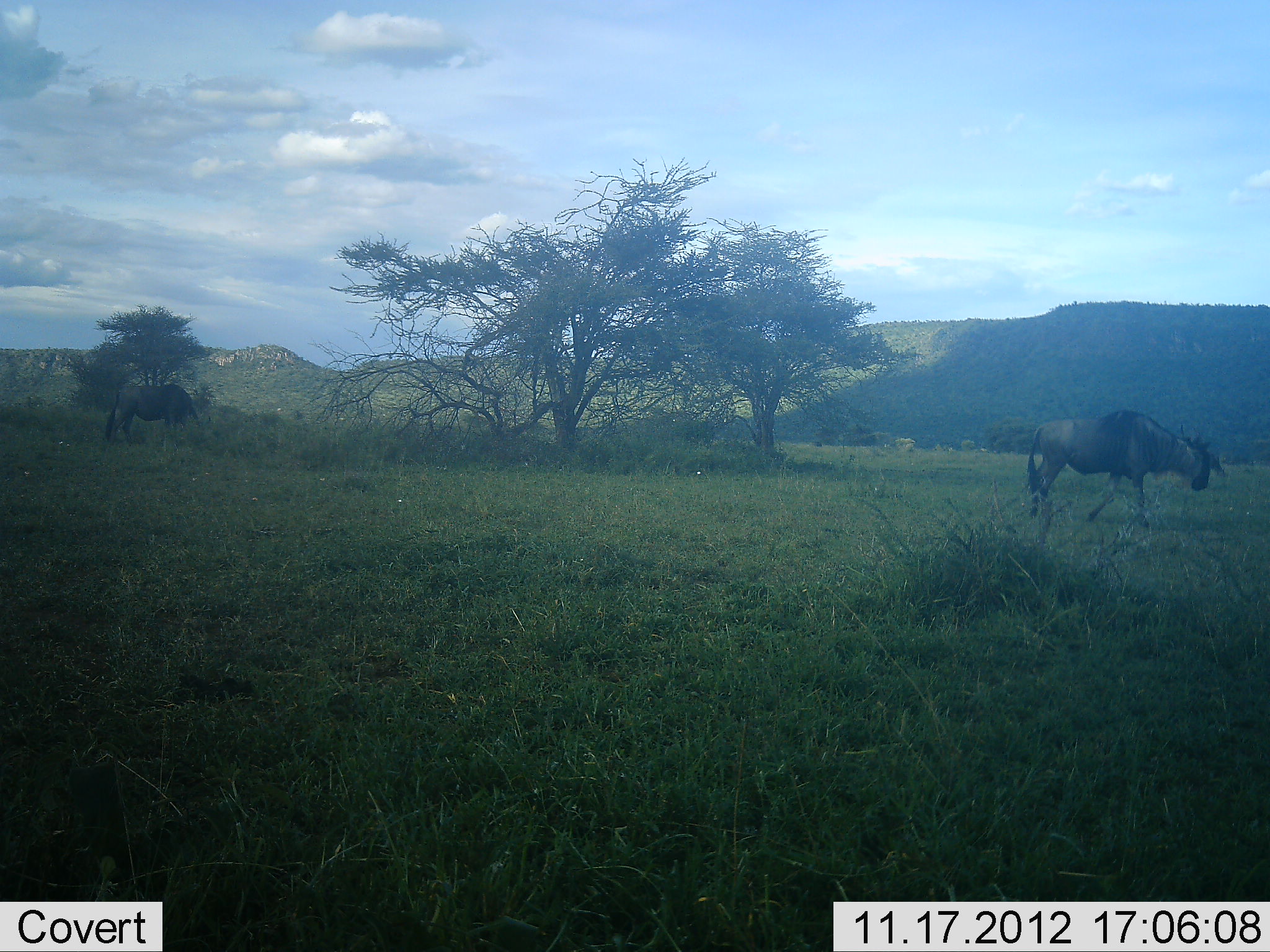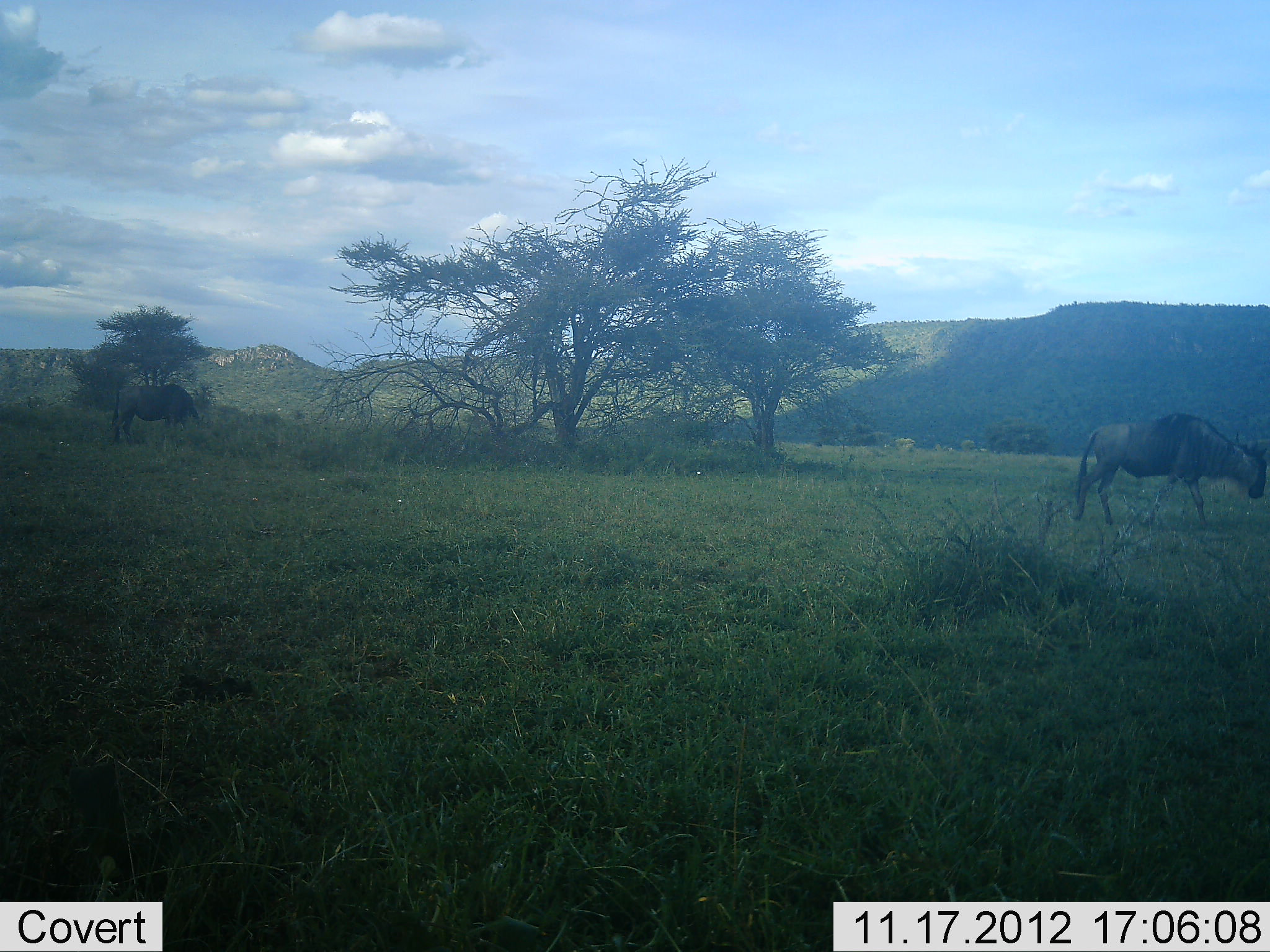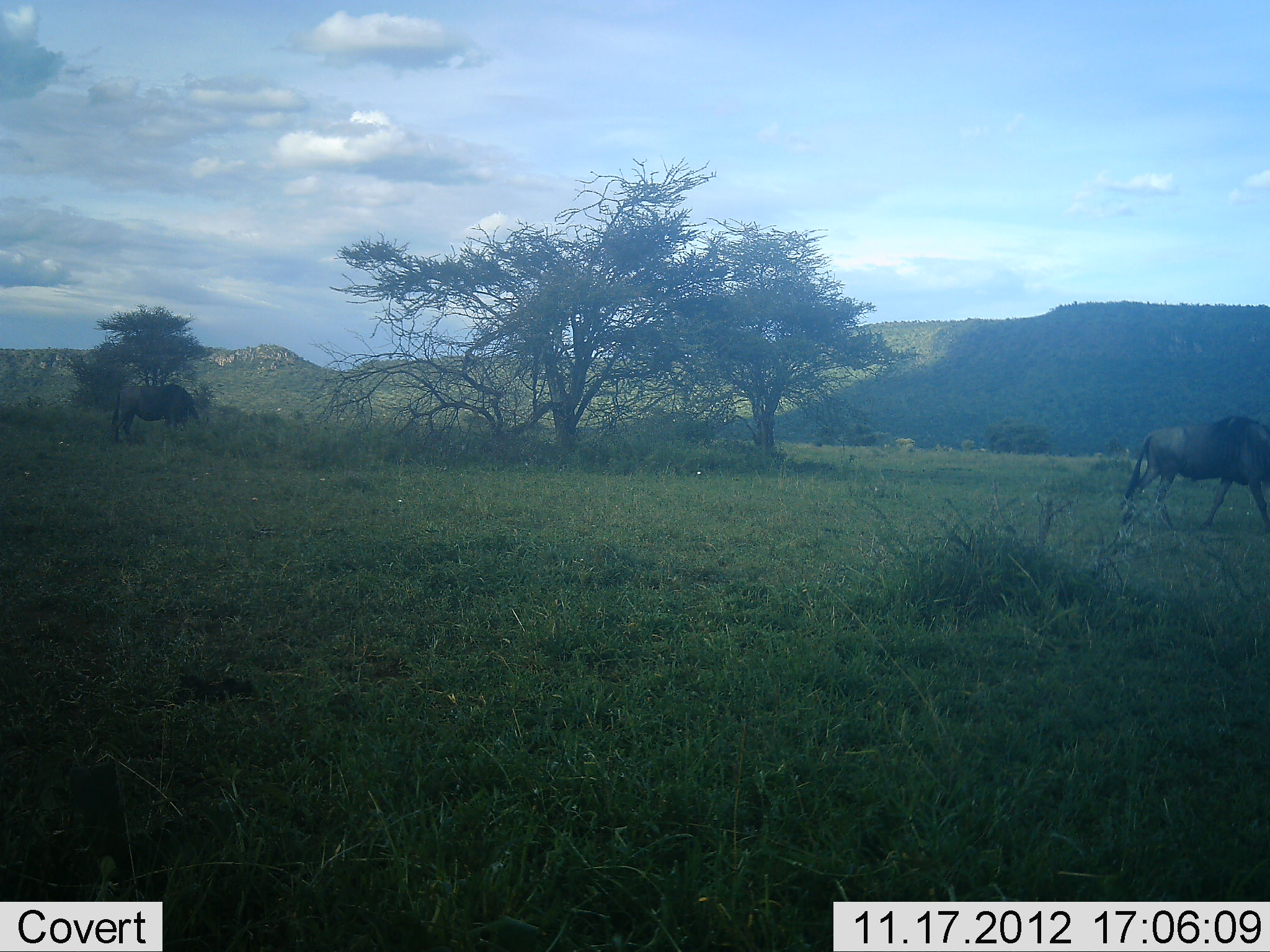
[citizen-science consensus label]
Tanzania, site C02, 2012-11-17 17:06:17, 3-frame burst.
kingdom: Animalia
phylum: Chordata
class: Mammalia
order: Artiodactyla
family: Bovidae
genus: Connochaetes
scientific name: Connochaetes taurinus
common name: blue wildebeest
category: wildebeest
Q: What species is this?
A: Wildebeest (blue wildebeest) (Connochaetes taurinus).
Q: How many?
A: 2.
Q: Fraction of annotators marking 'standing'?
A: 50%.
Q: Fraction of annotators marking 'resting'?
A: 0%.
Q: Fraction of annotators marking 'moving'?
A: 90%.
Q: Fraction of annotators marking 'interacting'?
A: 0%.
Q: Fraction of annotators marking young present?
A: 0%.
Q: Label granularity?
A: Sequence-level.